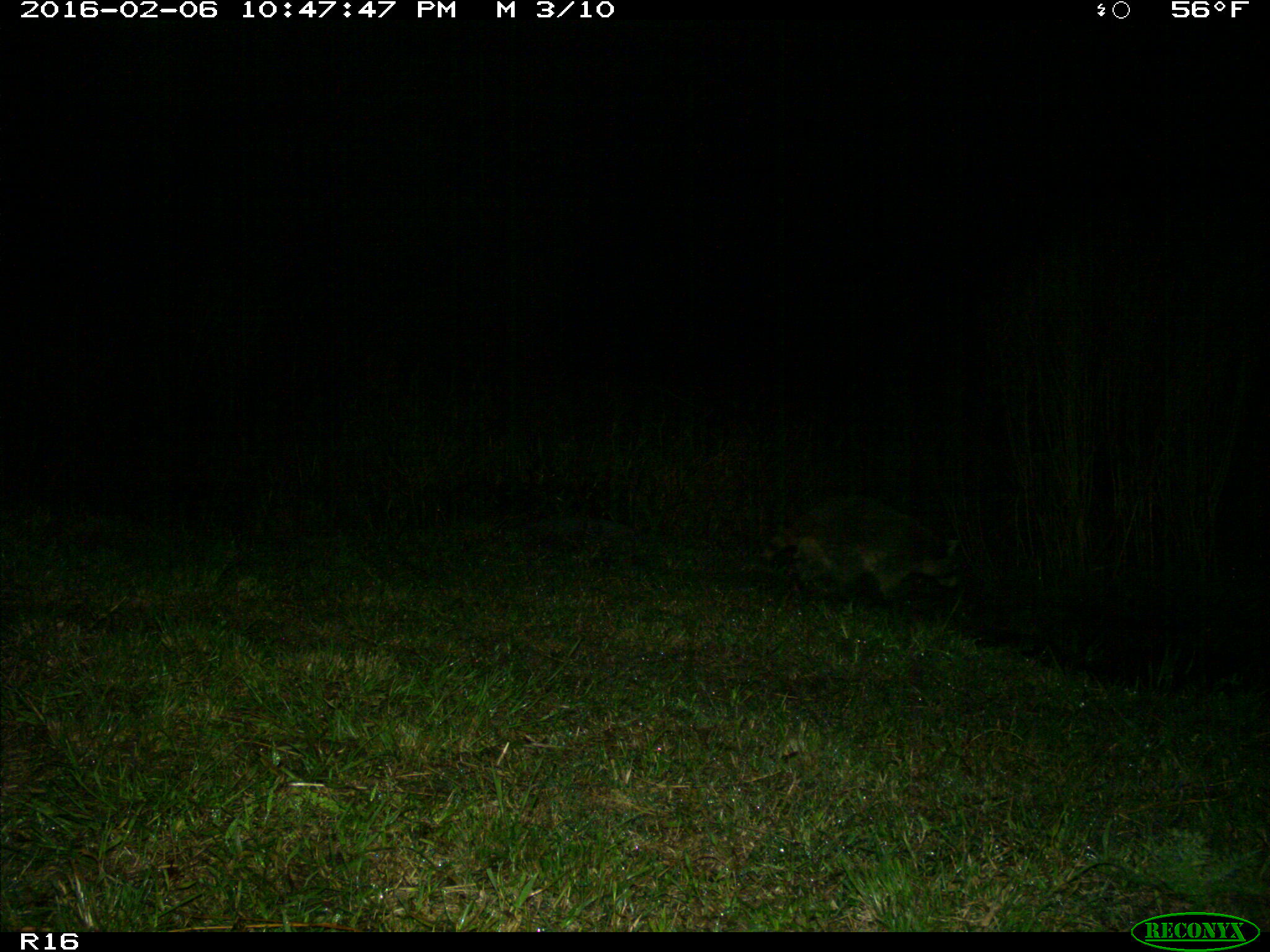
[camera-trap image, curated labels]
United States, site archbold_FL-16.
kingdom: Animalia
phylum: Chordata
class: Mammalia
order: Carnivora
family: Procyonidae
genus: Procyon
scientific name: Procyon lotor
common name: common raccoon